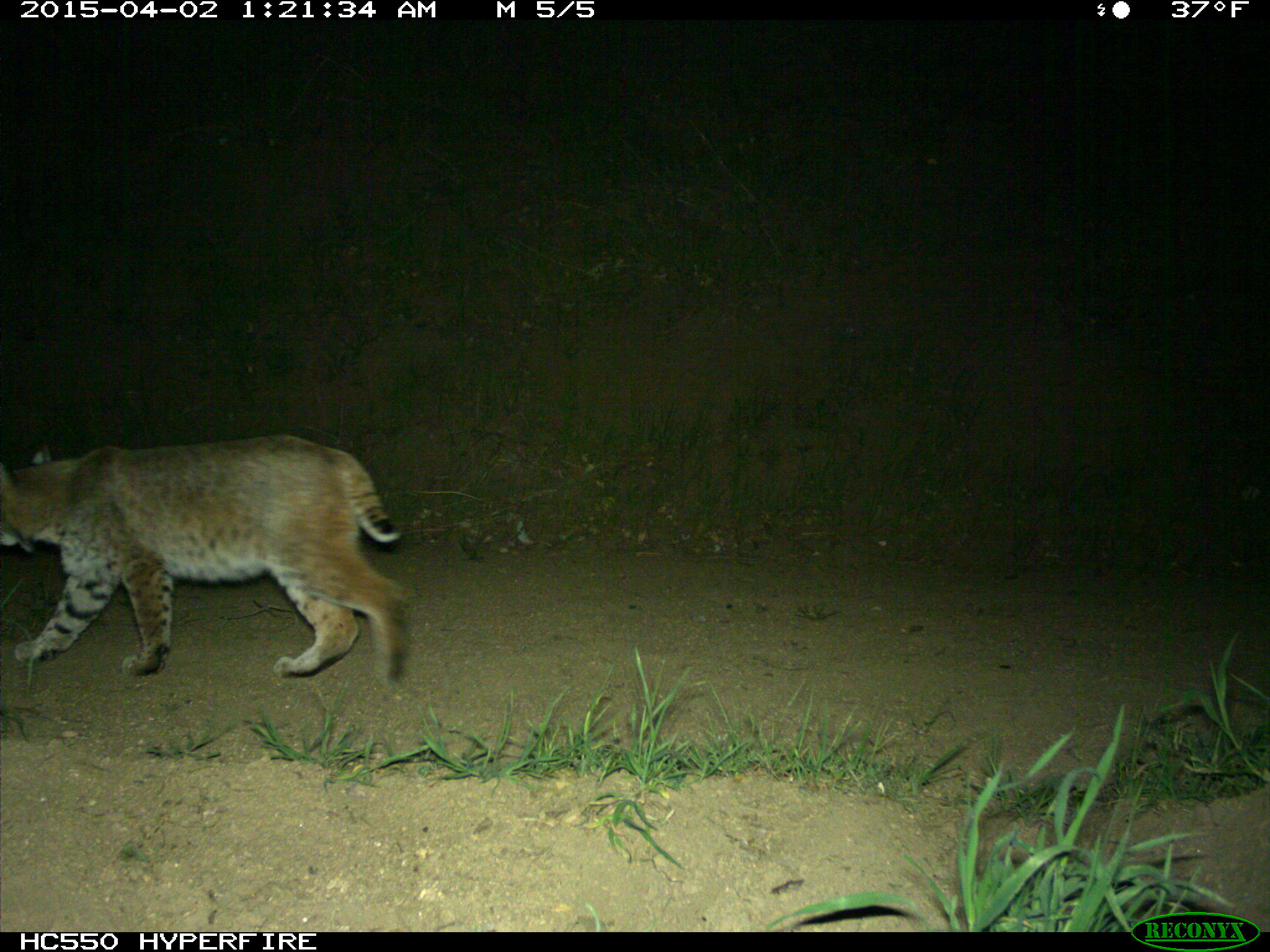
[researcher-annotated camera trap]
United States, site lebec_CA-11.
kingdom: Animalia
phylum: Chordata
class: Mammalia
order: Carnivora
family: Felidae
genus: Lynx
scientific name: Lynx rufus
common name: bobcat